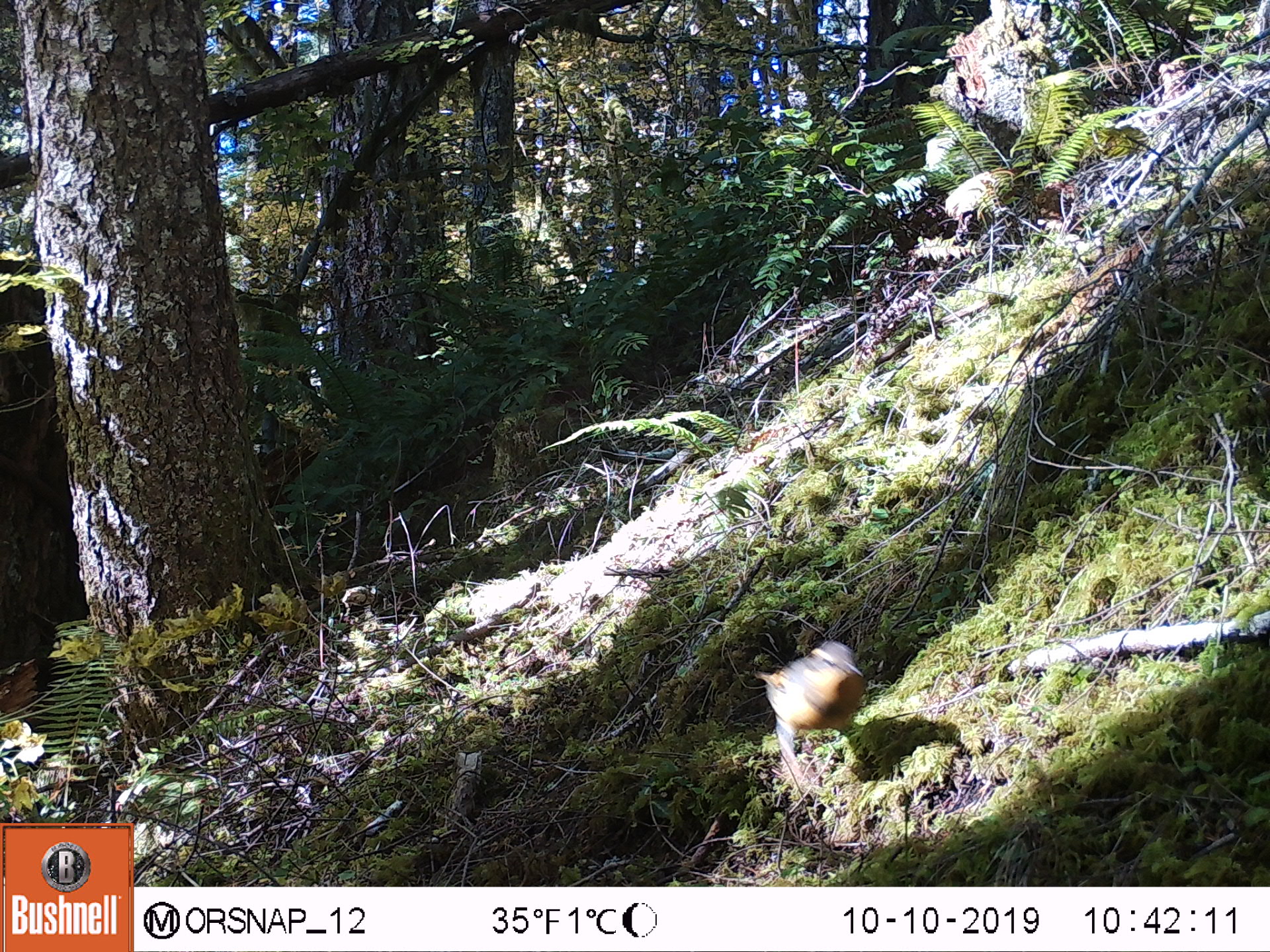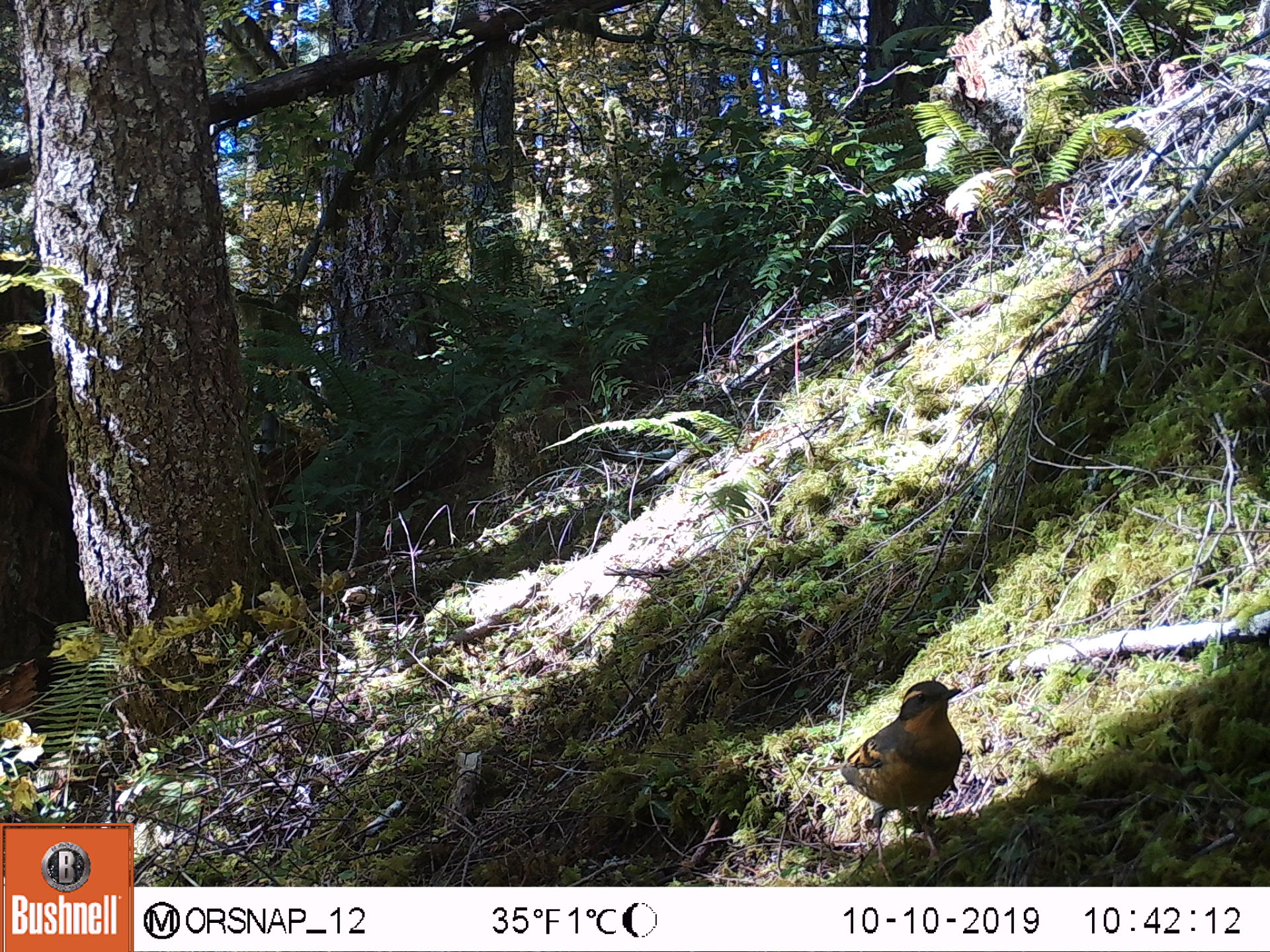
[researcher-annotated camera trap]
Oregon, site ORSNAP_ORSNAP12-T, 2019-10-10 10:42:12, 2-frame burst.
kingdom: Animalia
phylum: Chordata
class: Aves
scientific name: Aves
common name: bird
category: other bird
Other bird (bird) (Aves).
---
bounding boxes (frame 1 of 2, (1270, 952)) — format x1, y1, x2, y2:
other bird: 730, 633, 891, 806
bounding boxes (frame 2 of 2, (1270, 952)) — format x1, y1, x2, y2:
other bird: 801, 658, 979, 857